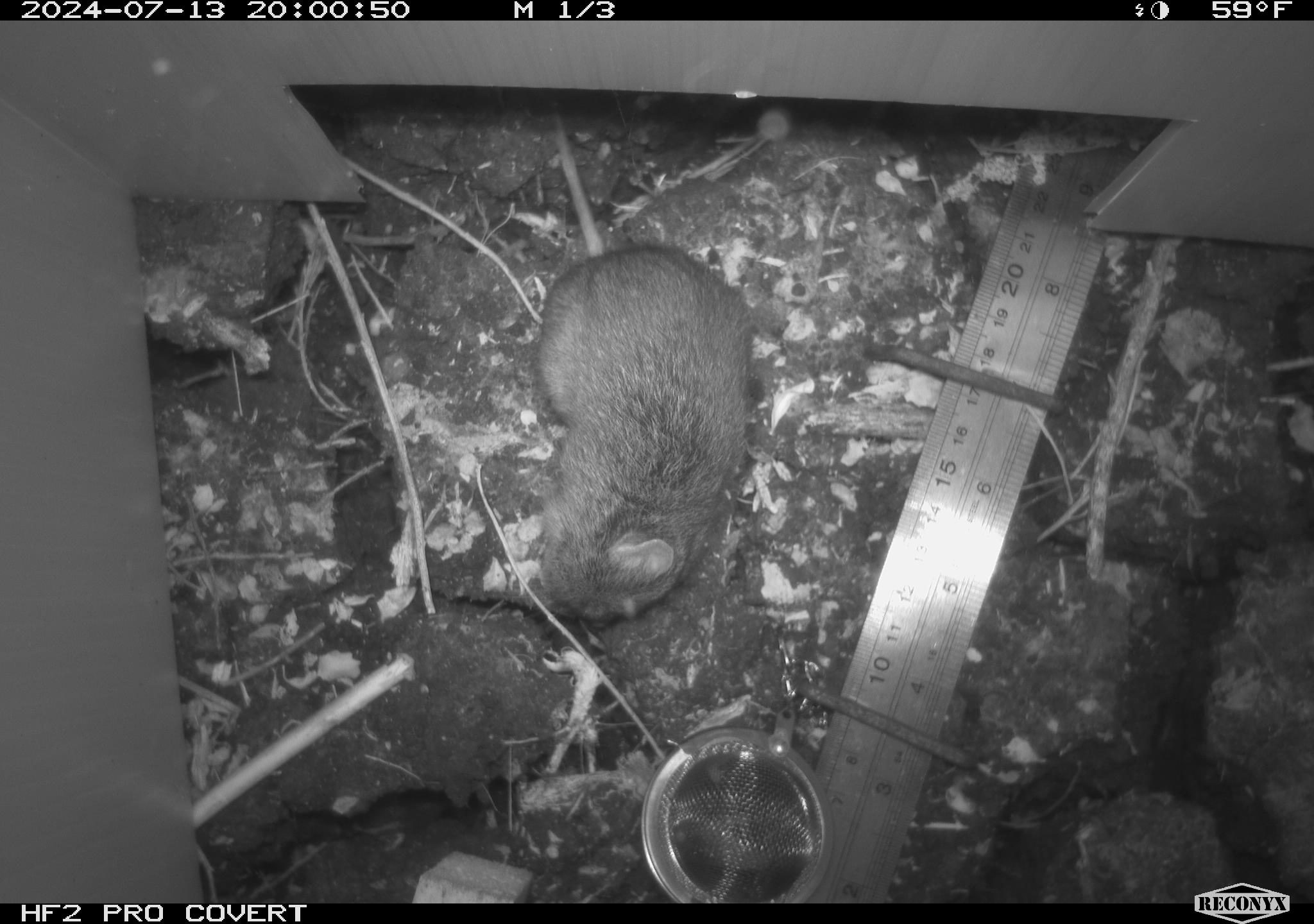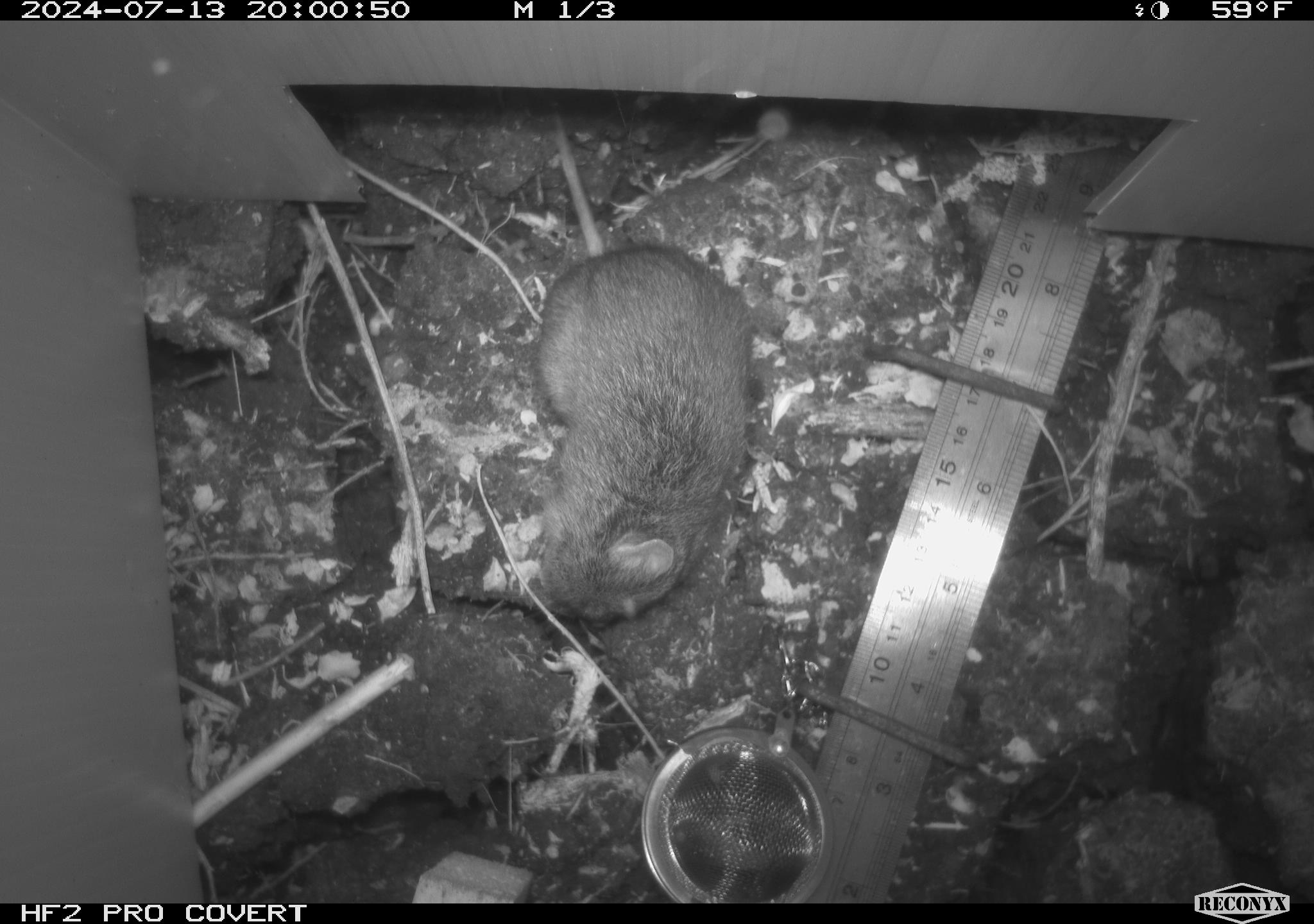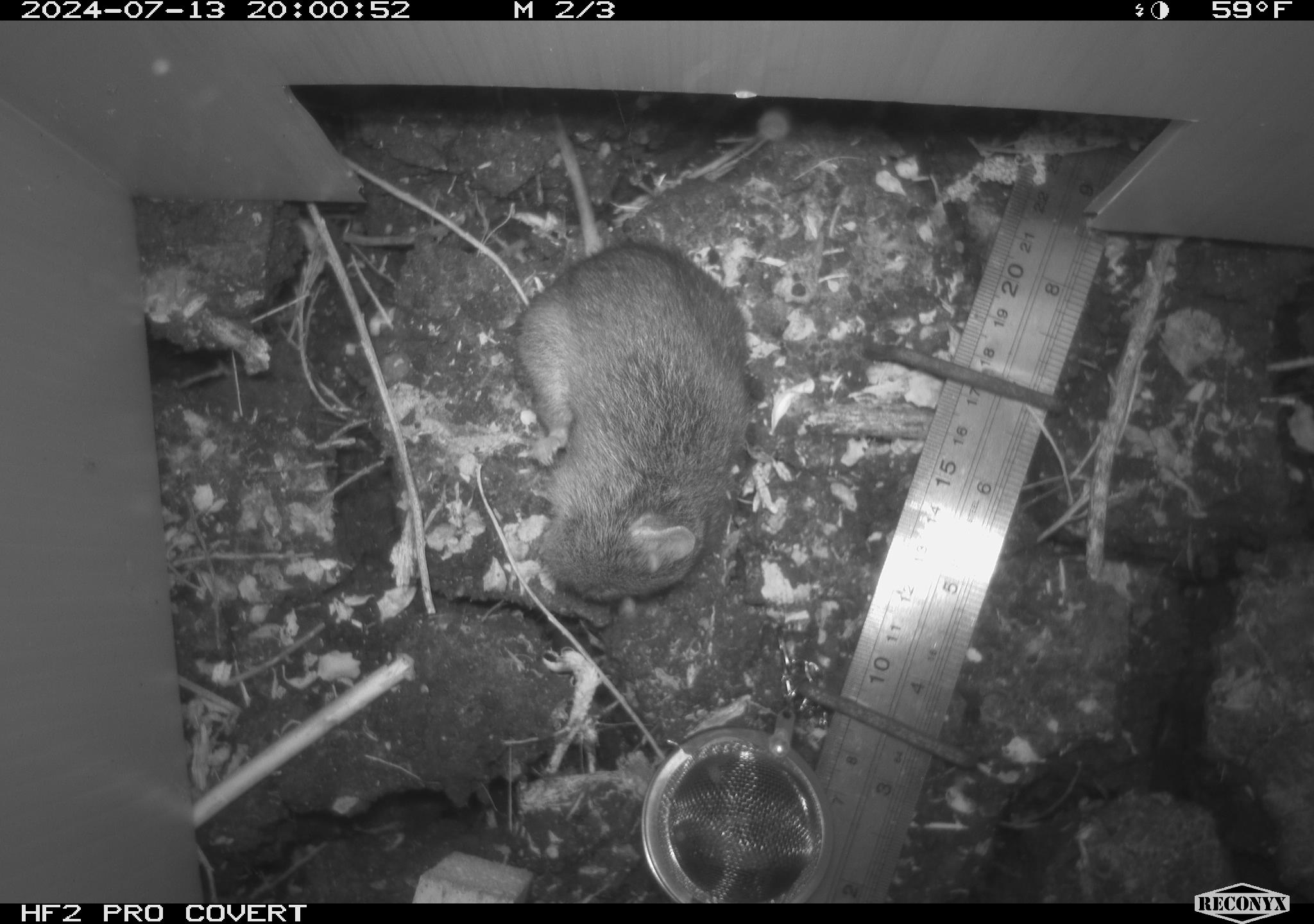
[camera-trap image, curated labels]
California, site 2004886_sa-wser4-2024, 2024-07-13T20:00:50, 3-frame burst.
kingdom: Animalia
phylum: Chordata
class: Mammalia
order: Rodentia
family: Cricetidae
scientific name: Arvicolinae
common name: voles, lemmings, and muskrats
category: arvicolinae subfamily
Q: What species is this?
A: Arvicolinae subfamily (voles, lemmings, and muskrats) (Arvicolinae).